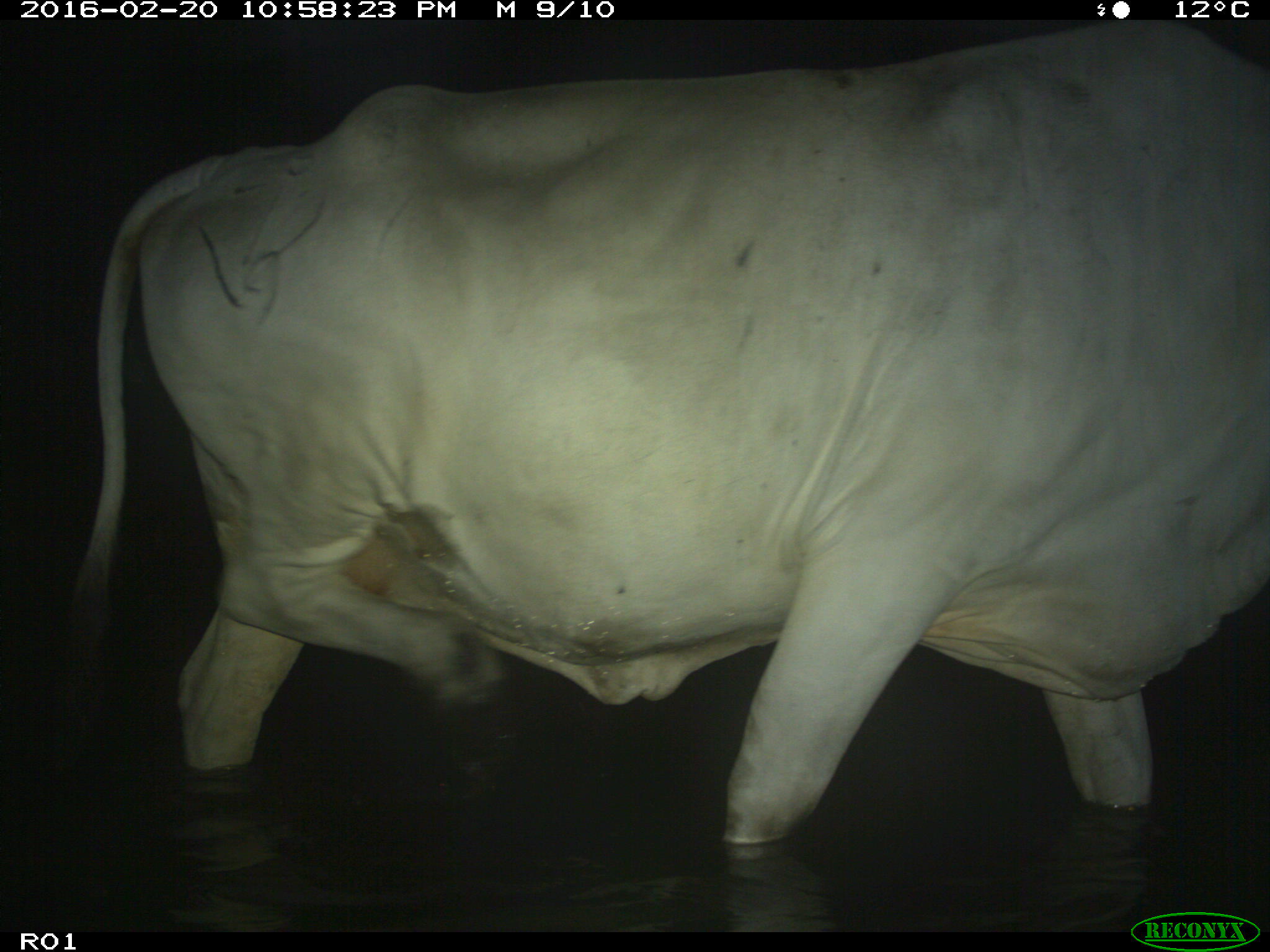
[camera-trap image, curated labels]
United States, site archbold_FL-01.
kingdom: Animalia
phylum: Chordata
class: Mammalia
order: Artiodactyla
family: Bovidae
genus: Bos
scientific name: Bos taurus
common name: domestic cow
Bos taurus (domestic cow).